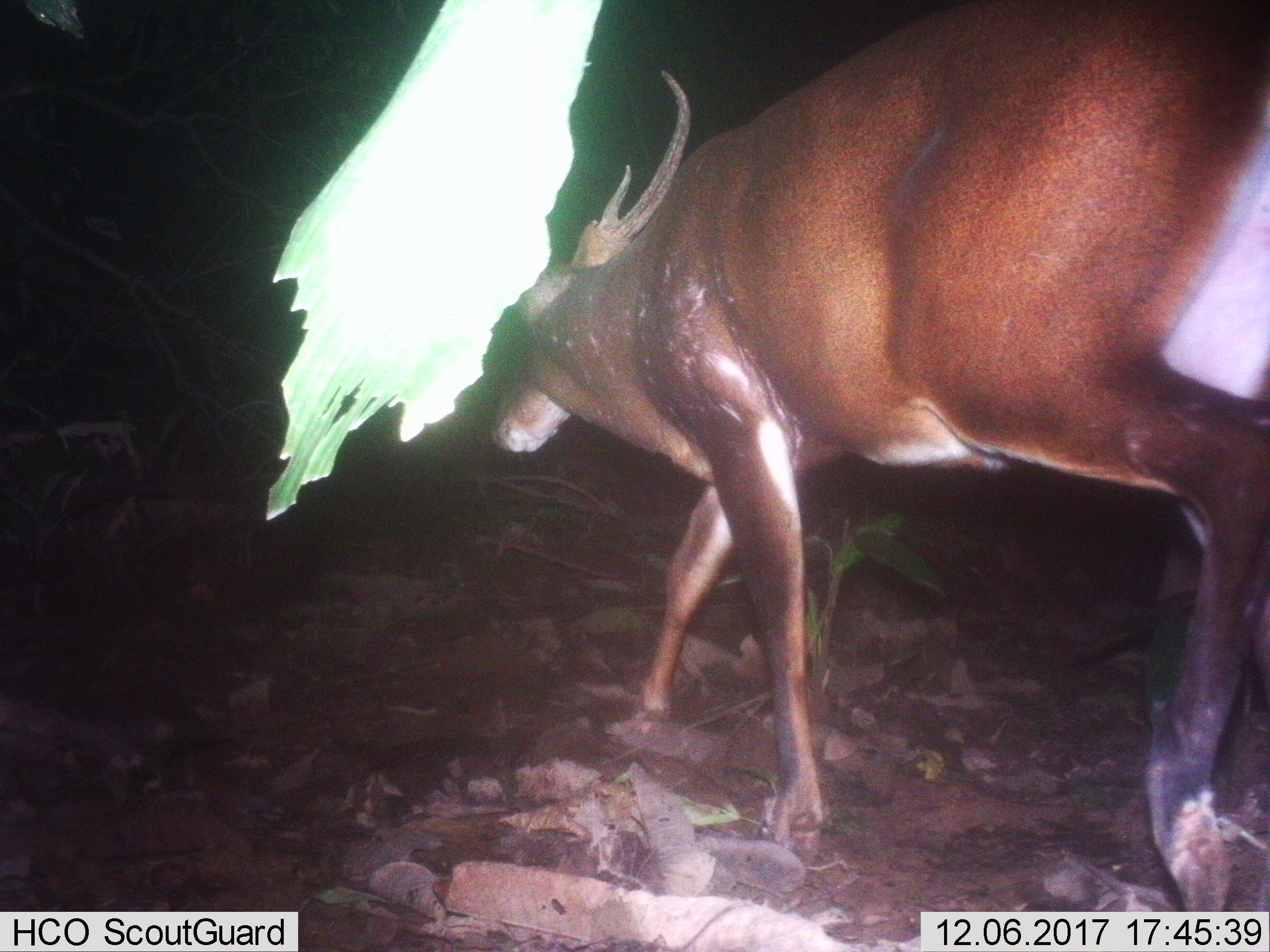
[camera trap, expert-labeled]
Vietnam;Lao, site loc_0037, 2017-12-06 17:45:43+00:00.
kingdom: Animalia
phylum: Chordata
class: Mammalia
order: Artiodactyla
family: Cervidae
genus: Muntiacus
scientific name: Muntiacus vuquangensis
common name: large-antlered muntjac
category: large antlered muntjac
Large antlered muntjac (large-antlered muntjac) (Muntiacus vuquangensis). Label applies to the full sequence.